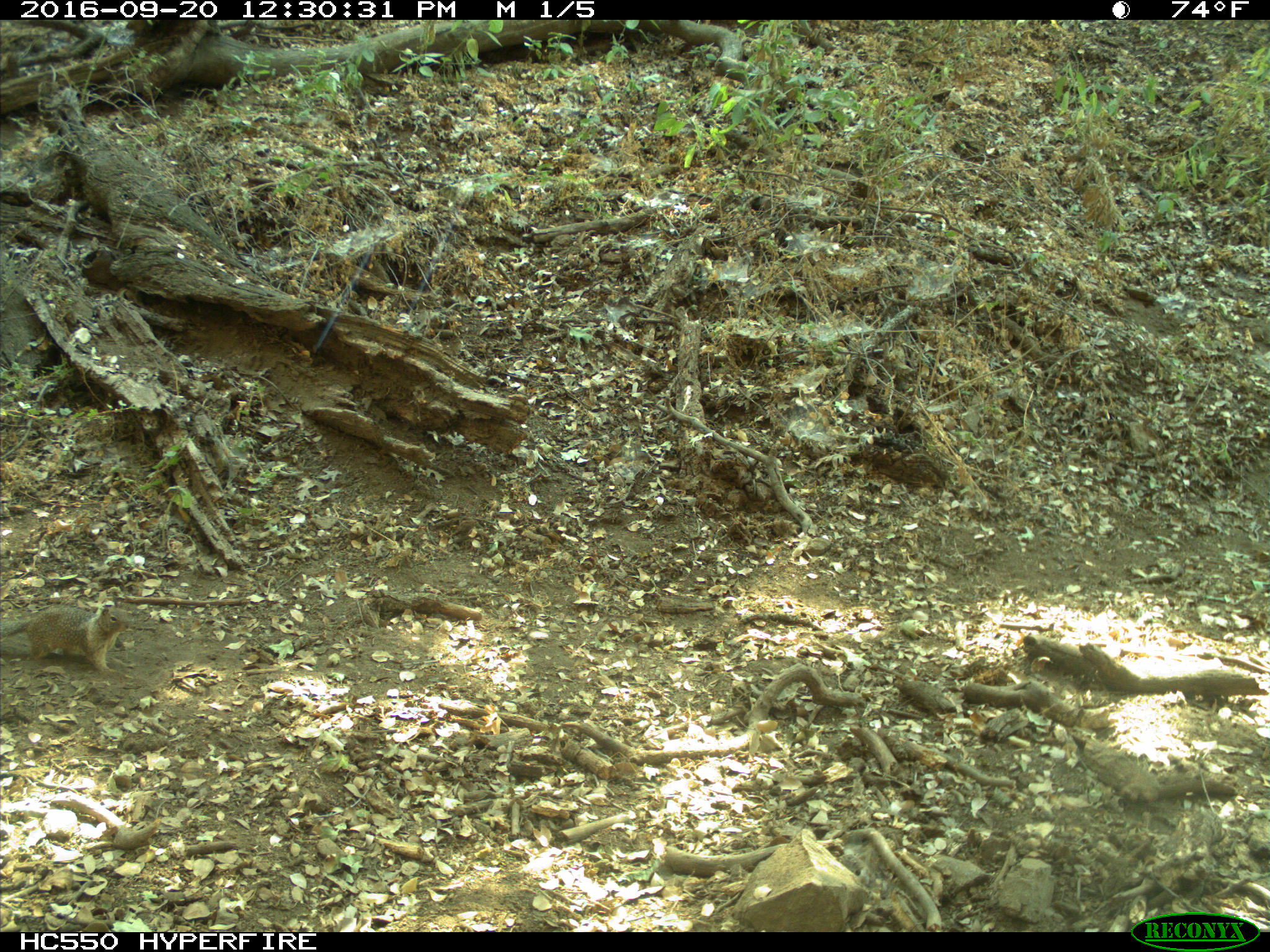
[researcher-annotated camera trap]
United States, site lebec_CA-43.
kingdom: Animalia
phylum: Chordata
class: Mammalia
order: Rodentia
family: Sciuridae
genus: Otospermophilus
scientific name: Otospermophilus beecheyi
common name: california ground squirrel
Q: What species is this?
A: Otospermophilus beecheyi (california ground squirrel).